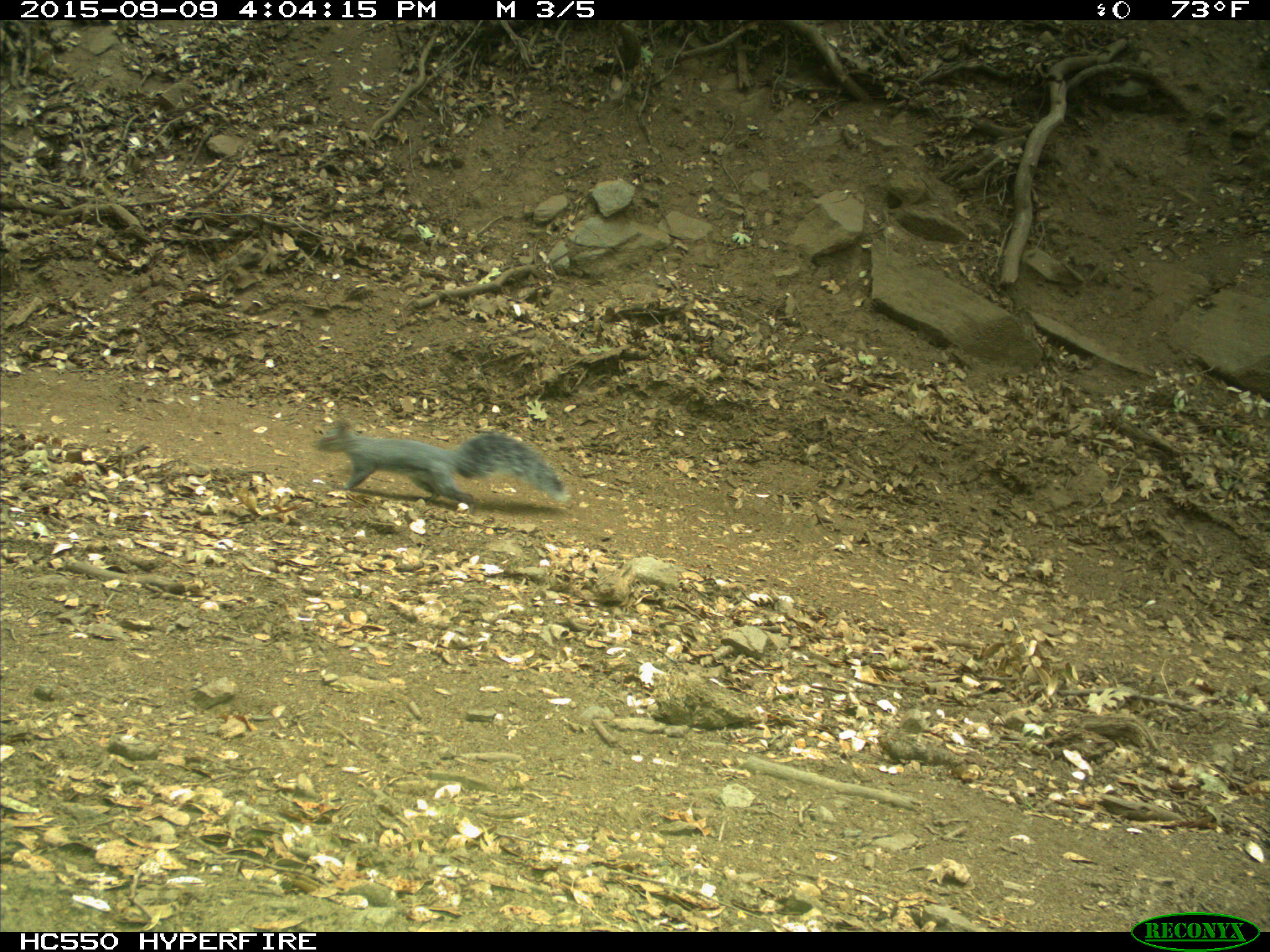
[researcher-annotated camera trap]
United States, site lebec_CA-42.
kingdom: Animalia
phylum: Chordata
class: Mammalia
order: Rodentia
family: Sciuridae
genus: Sciurus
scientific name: Sciurus carolinensis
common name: eastern gray squirrel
Sciurus carolinensis (eastern gray squirrel).